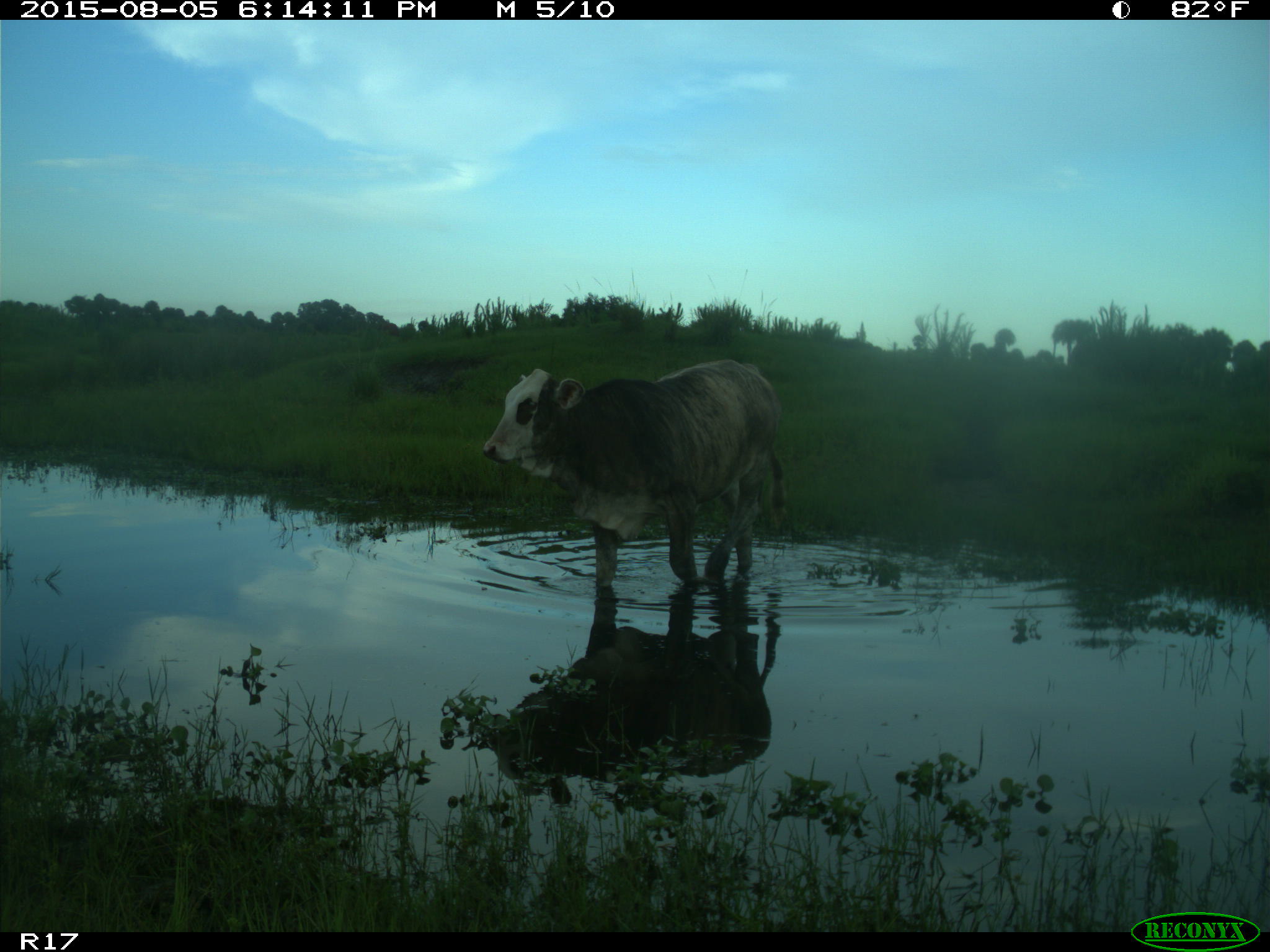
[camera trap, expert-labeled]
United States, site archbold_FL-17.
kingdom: Animalia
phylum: Chordata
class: Mammalia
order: Artiodactyla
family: Bovidae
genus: Bos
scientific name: Bos taurus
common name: domestic cow